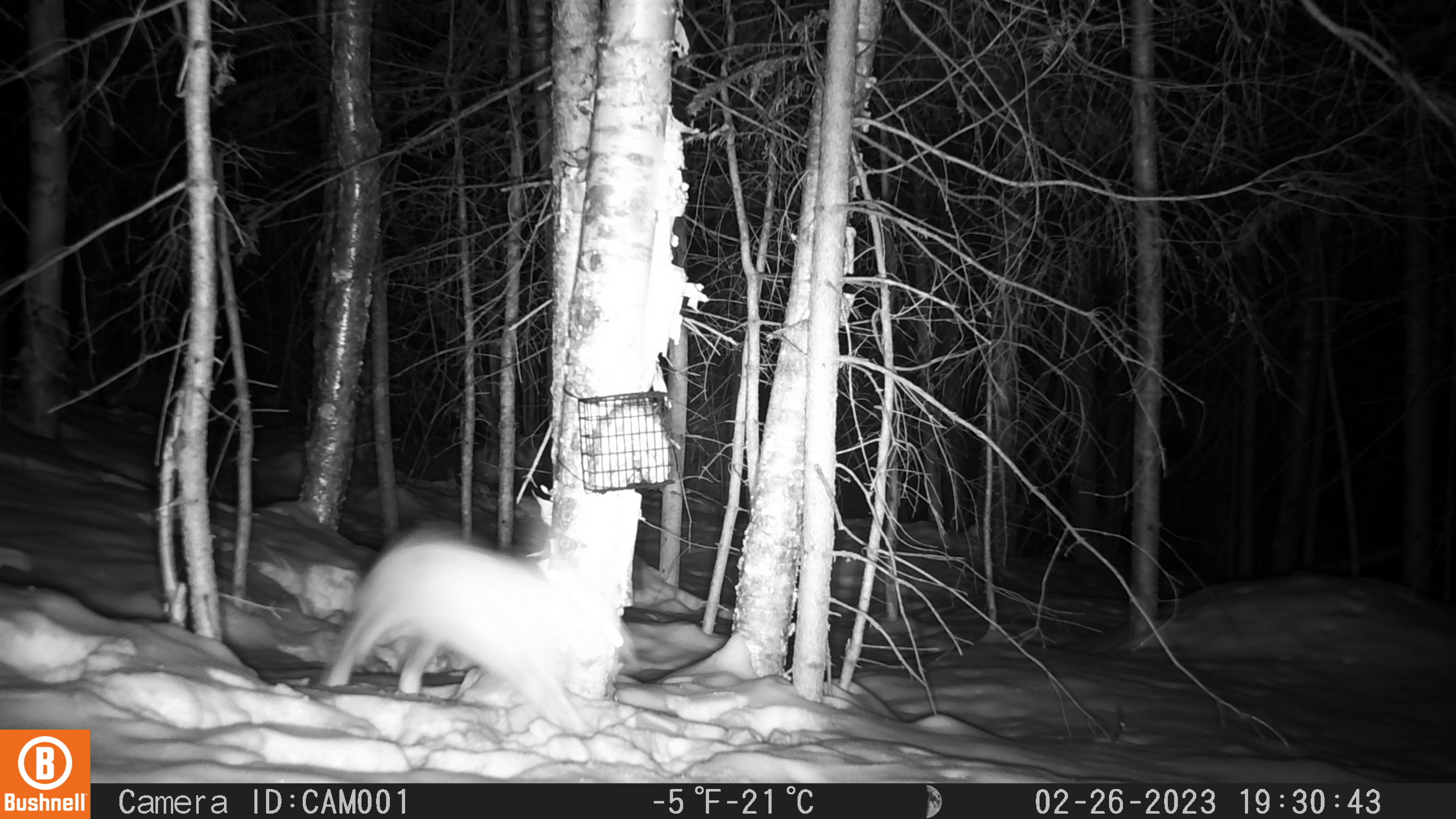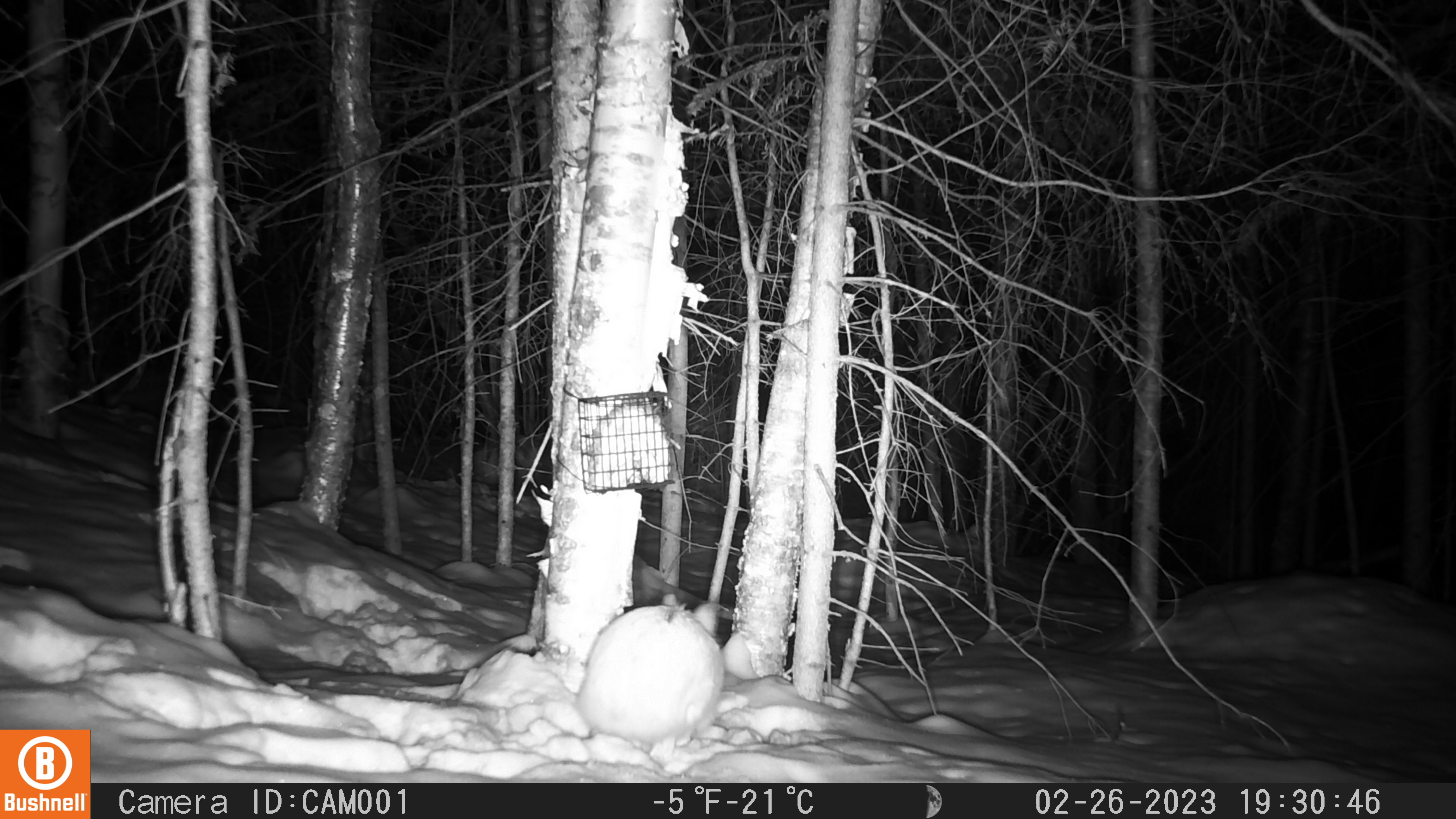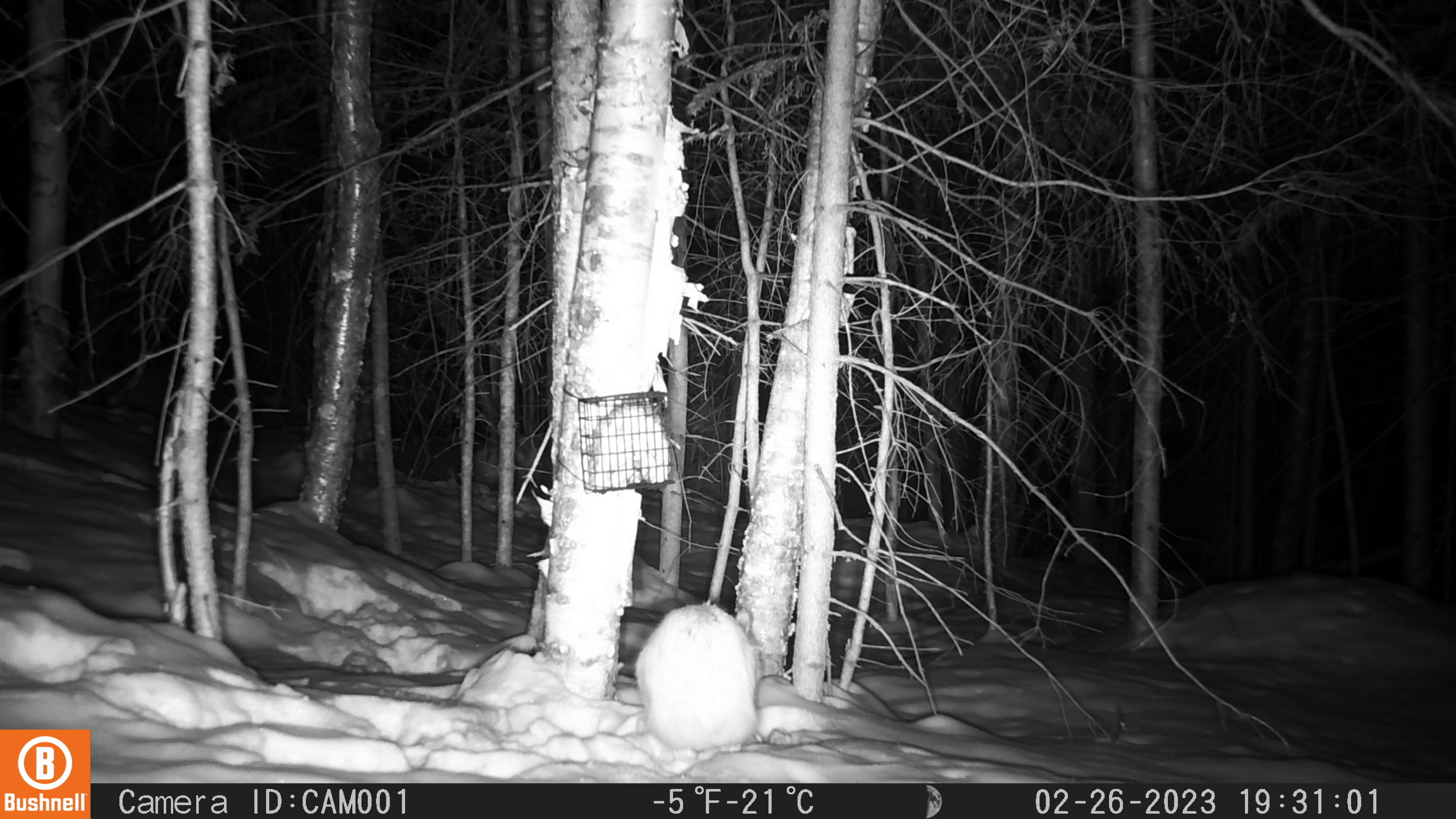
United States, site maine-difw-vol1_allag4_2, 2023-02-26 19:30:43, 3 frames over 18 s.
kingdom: Animalia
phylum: Chordata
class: Mammalia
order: Lagomorpha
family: Leporidae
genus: Lepus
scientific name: Lepus americanus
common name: snowshoe hare